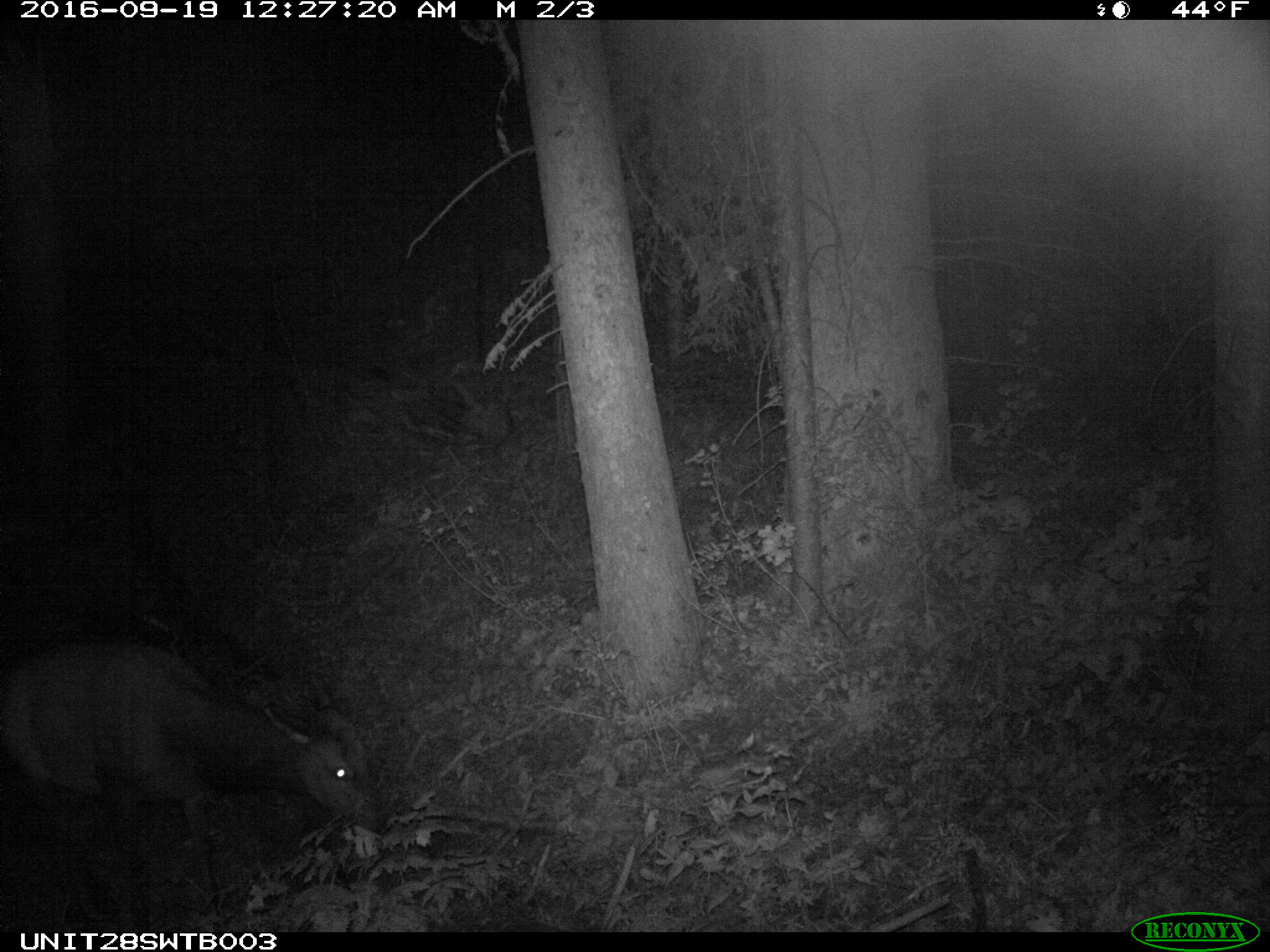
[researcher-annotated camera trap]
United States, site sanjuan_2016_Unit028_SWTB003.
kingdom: Animalia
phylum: Chordata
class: Mammalia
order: Artiodactyla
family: Cervidae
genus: Cervus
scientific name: Cervus elaphus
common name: red deer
Cervus elaphus (red deer).